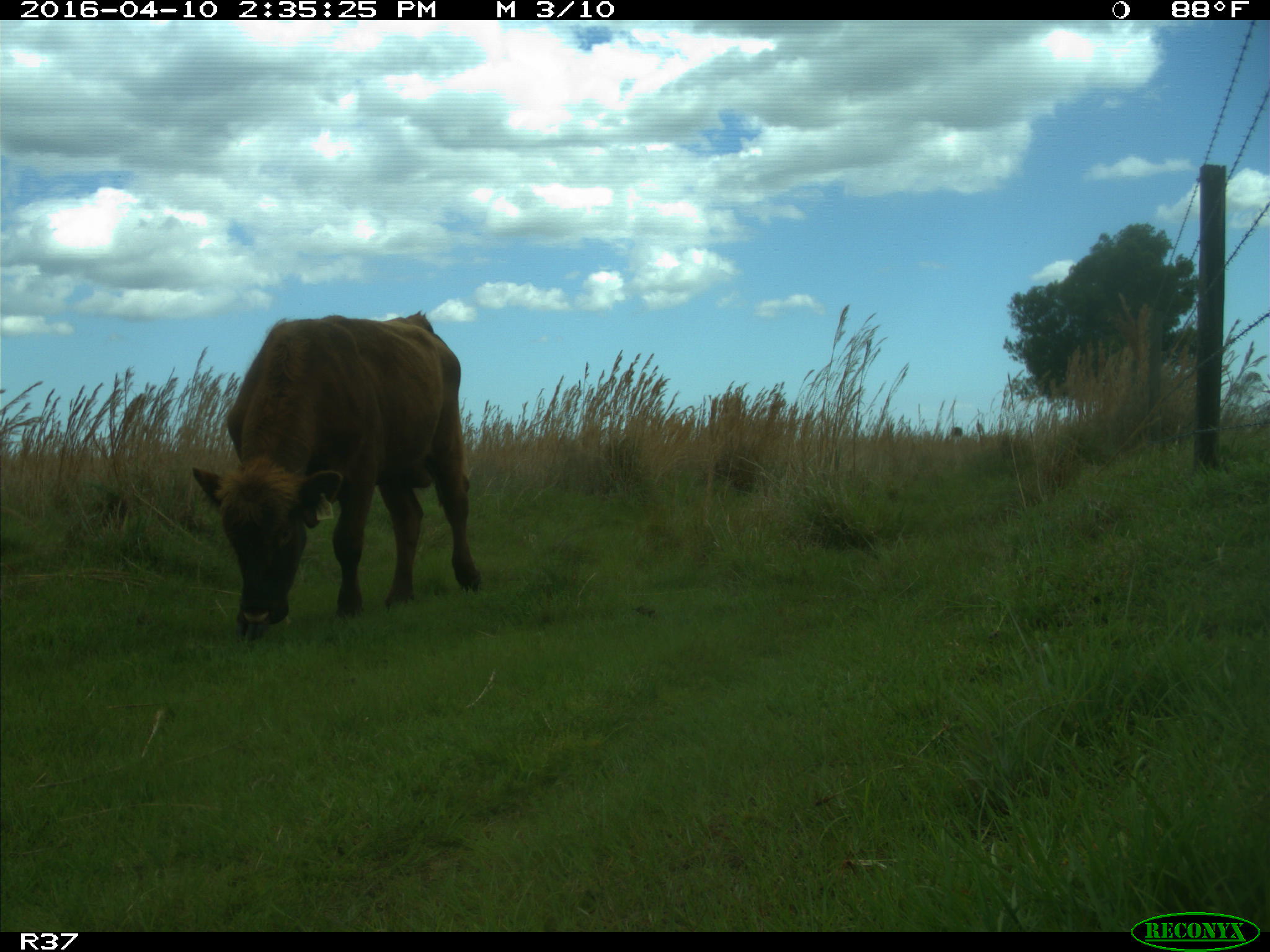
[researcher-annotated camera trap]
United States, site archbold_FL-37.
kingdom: Animalia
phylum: Chordata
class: Mammalia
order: Artiodactyla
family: Bovidae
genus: Bos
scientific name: Bos taurus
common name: domestic cow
Bos taurus (domestic cow).